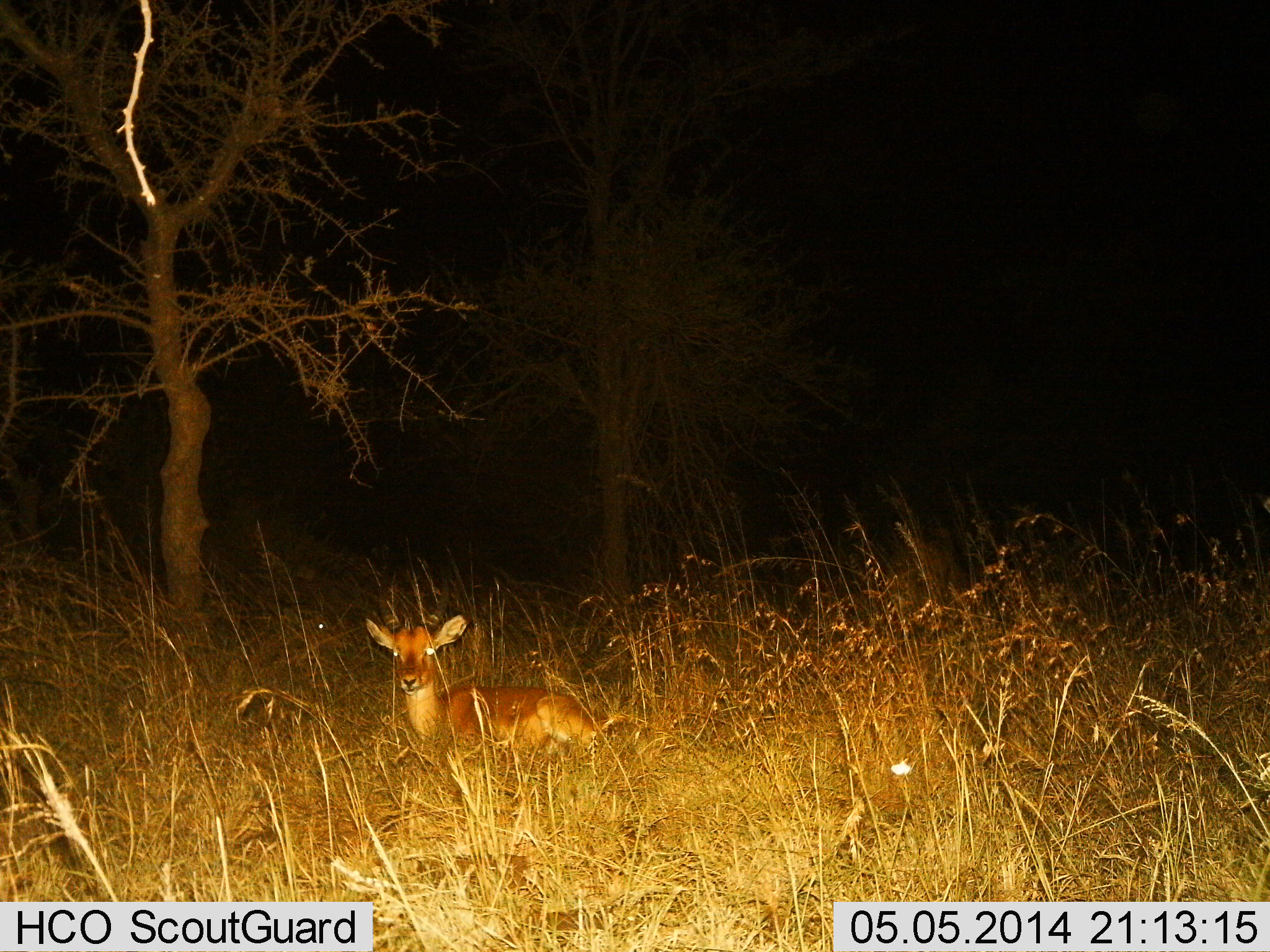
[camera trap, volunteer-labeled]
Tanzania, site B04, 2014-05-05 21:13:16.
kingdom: Animalia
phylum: Chordata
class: Mammalia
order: Artiodactyla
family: Bovidae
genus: Cephalophus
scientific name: Cephalophus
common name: duiker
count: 1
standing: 56%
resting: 44%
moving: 0%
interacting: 0%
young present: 0%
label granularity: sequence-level